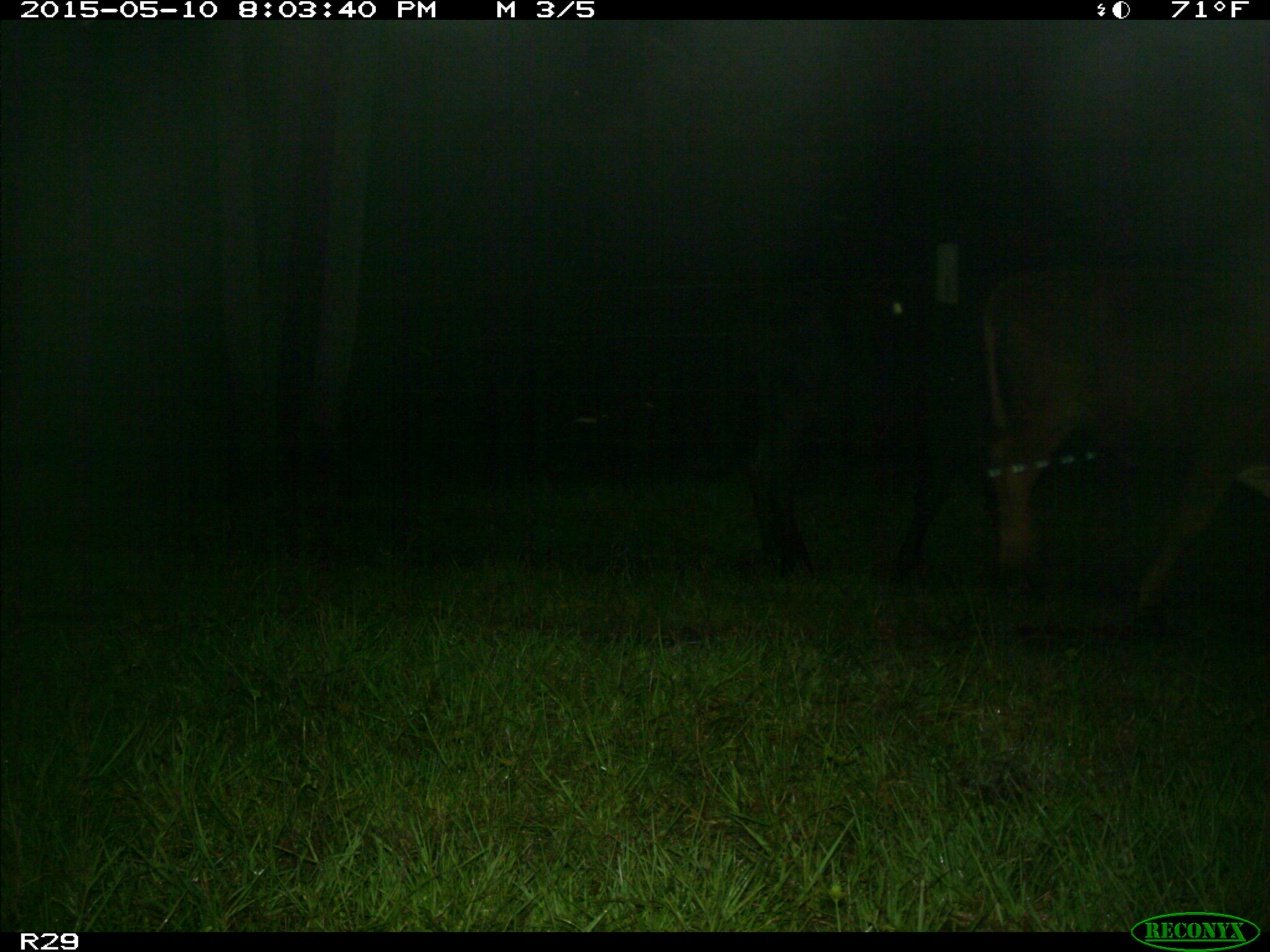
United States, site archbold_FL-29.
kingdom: Animalia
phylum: Chordata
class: Mammalia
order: Artiodactyla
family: Bovidae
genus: Bos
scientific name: Bos taurus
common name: domestic cow